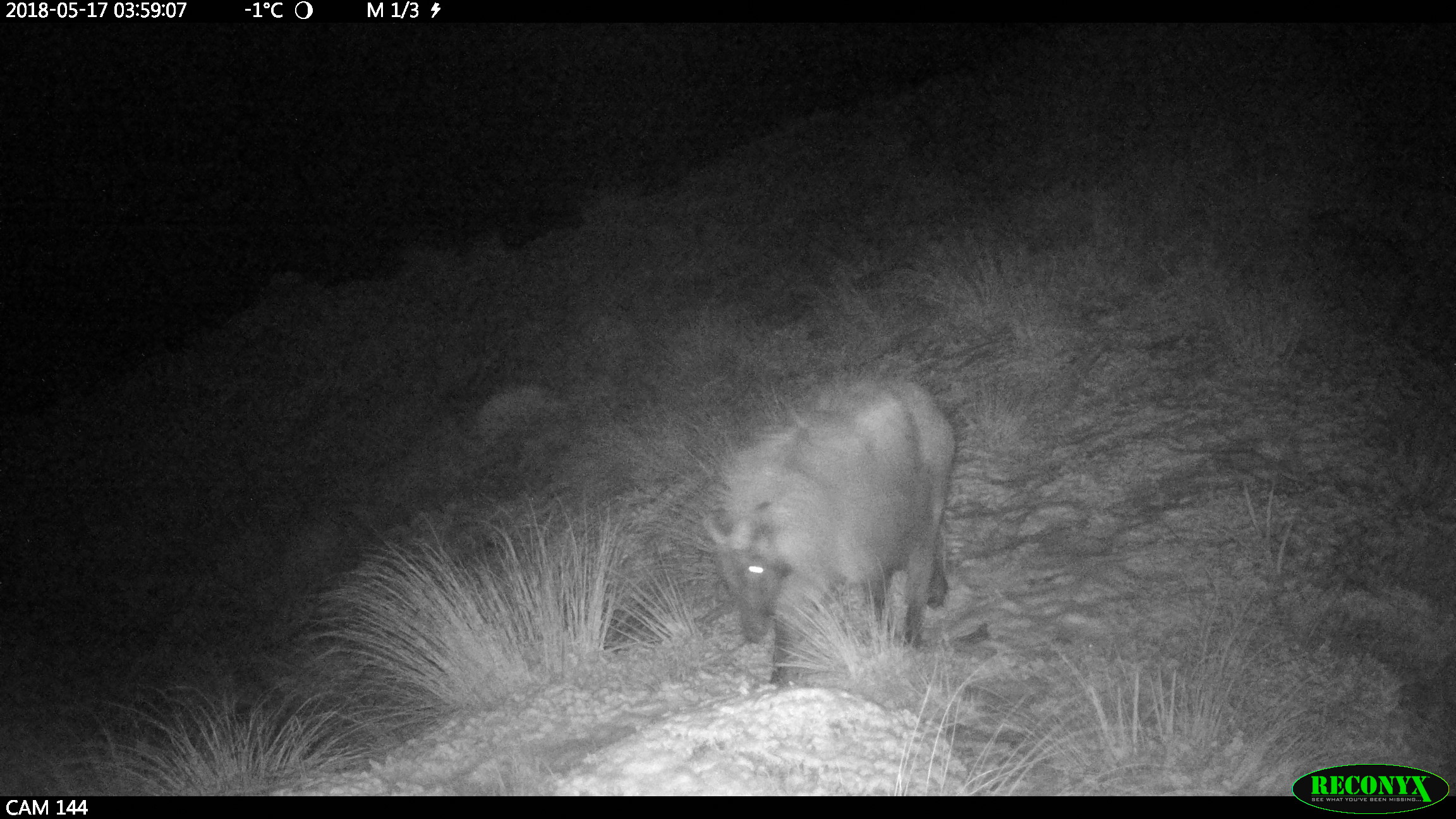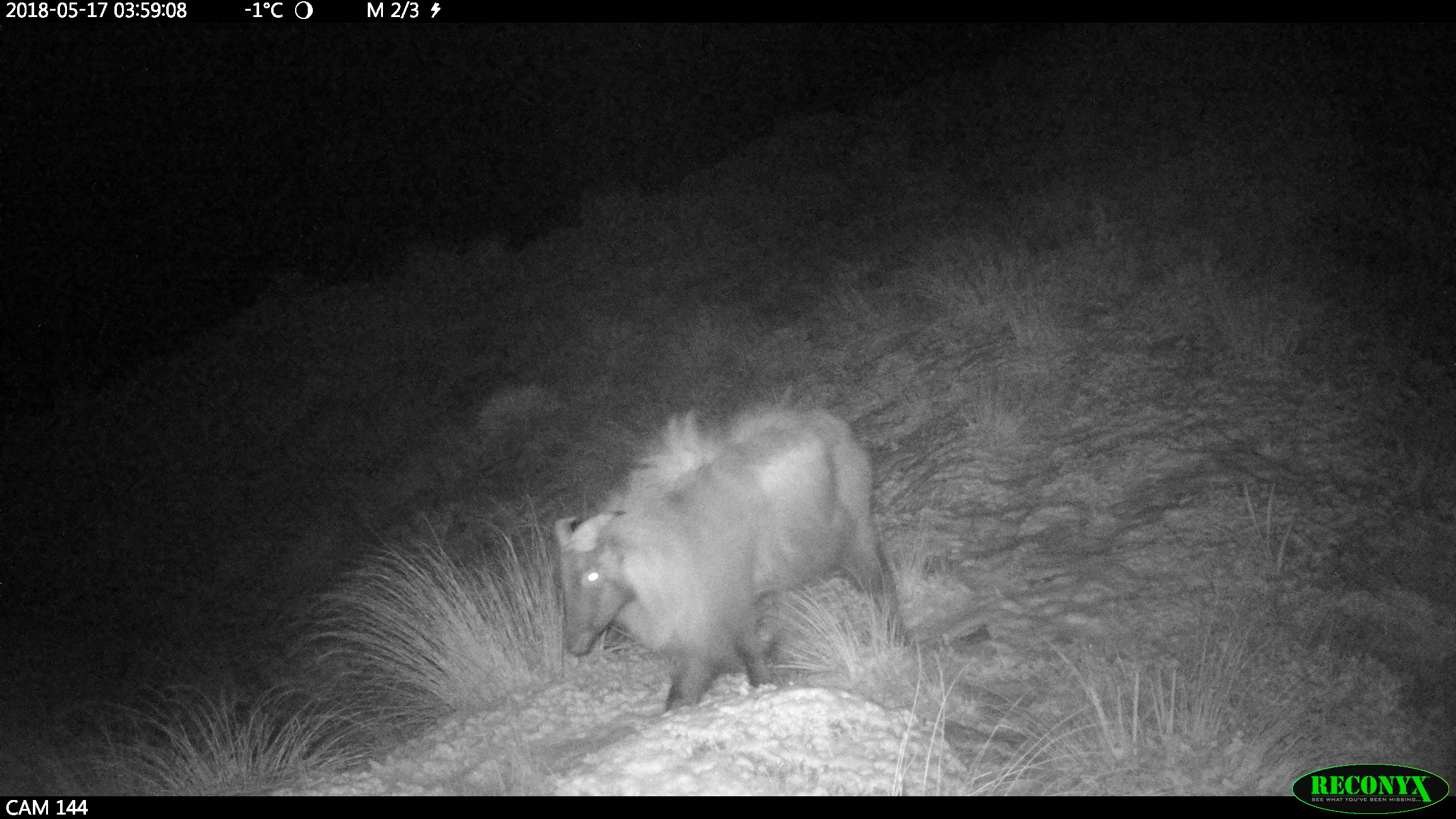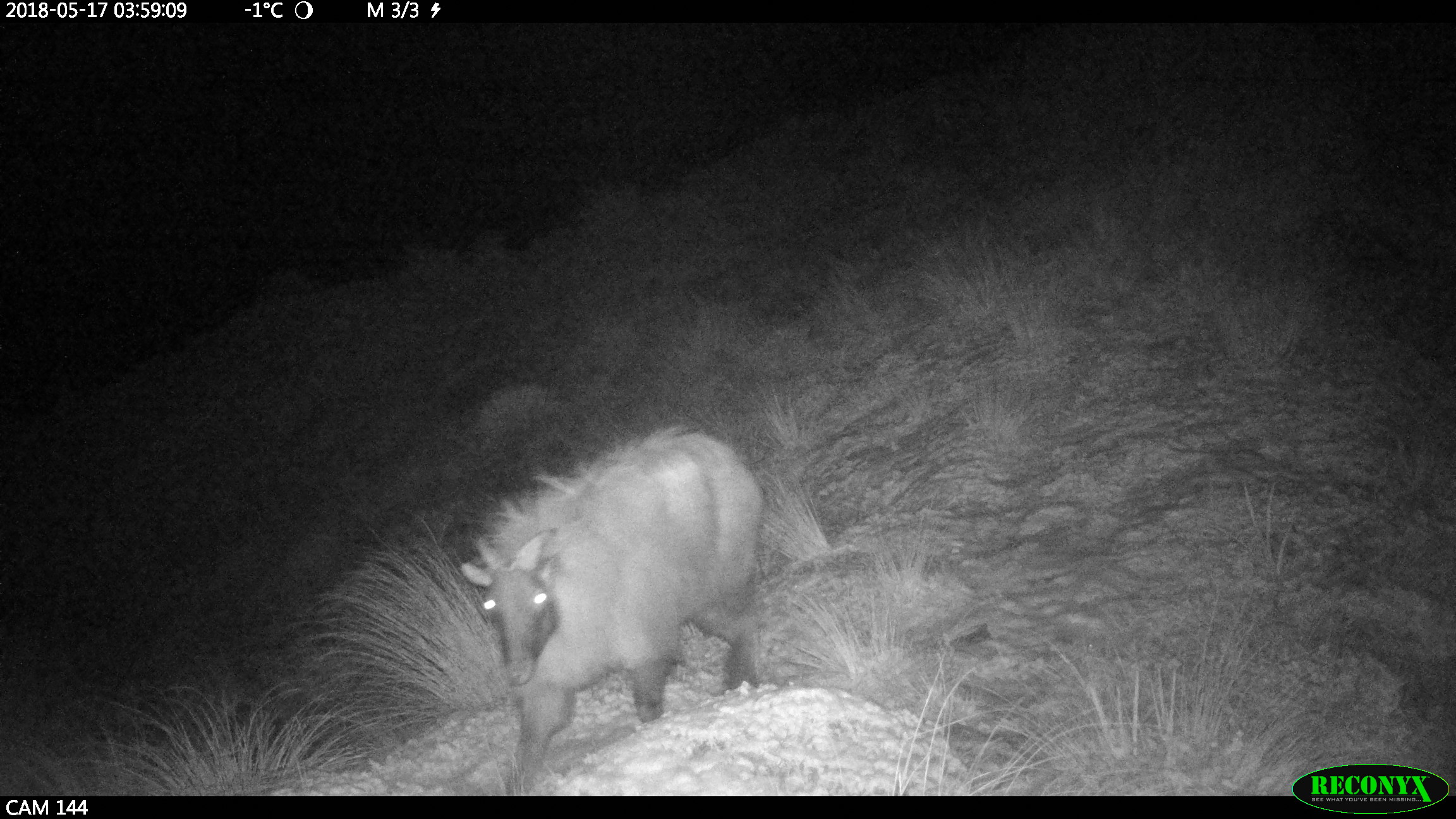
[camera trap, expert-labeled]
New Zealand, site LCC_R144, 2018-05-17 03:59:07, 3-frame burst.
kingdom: Animalia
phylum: Chordata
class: Mammalia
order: Artiodactyla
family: Bovidae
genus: Nilgiritragus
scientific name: Nilgiritragus hylocrius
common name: tahr